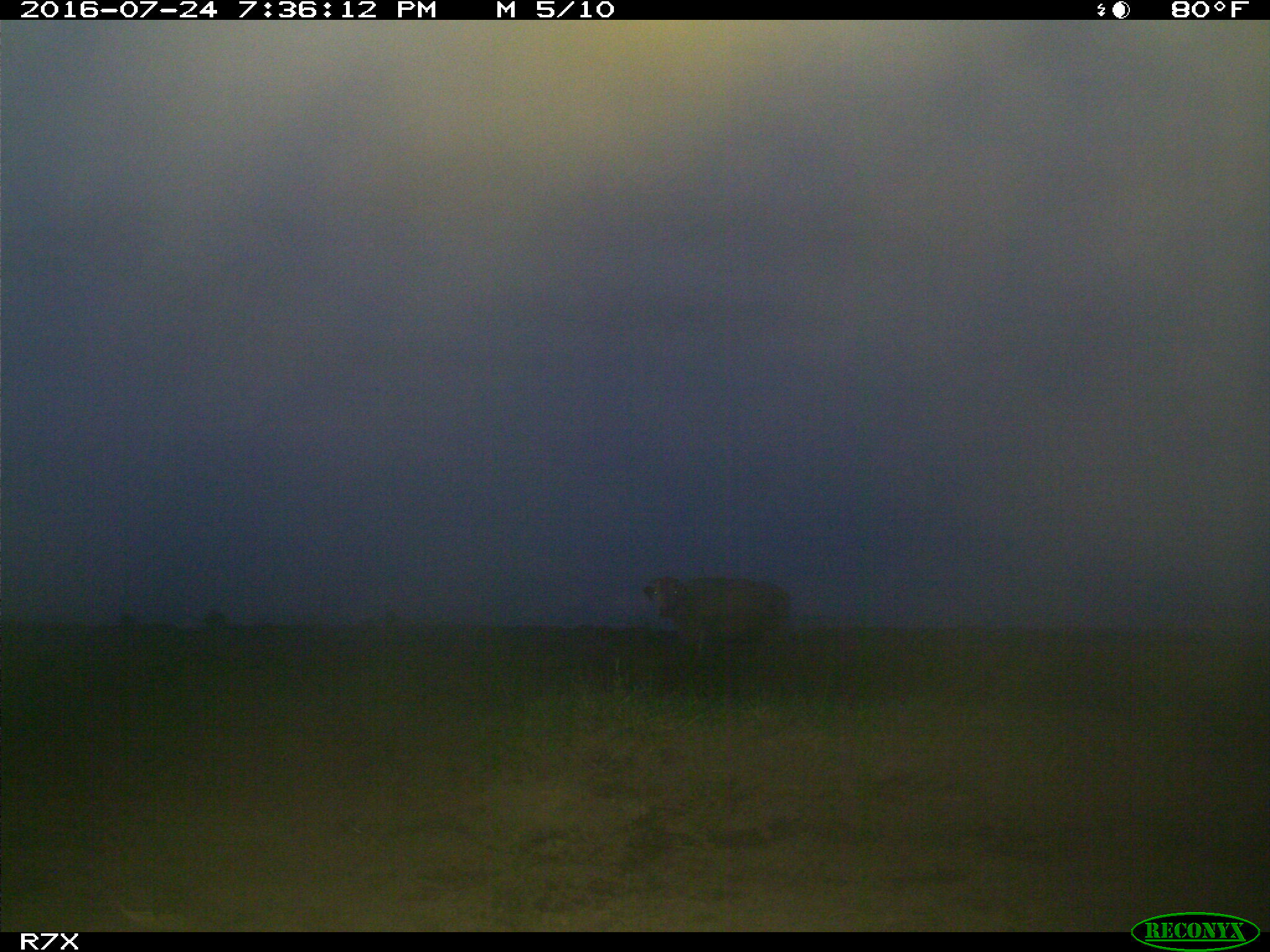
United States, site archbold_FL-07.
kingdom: Animalia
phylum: Chordata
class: Mammalia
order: Artiodactyla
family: Bovidae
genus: Bos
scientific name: Bos taurus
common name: domestic cow